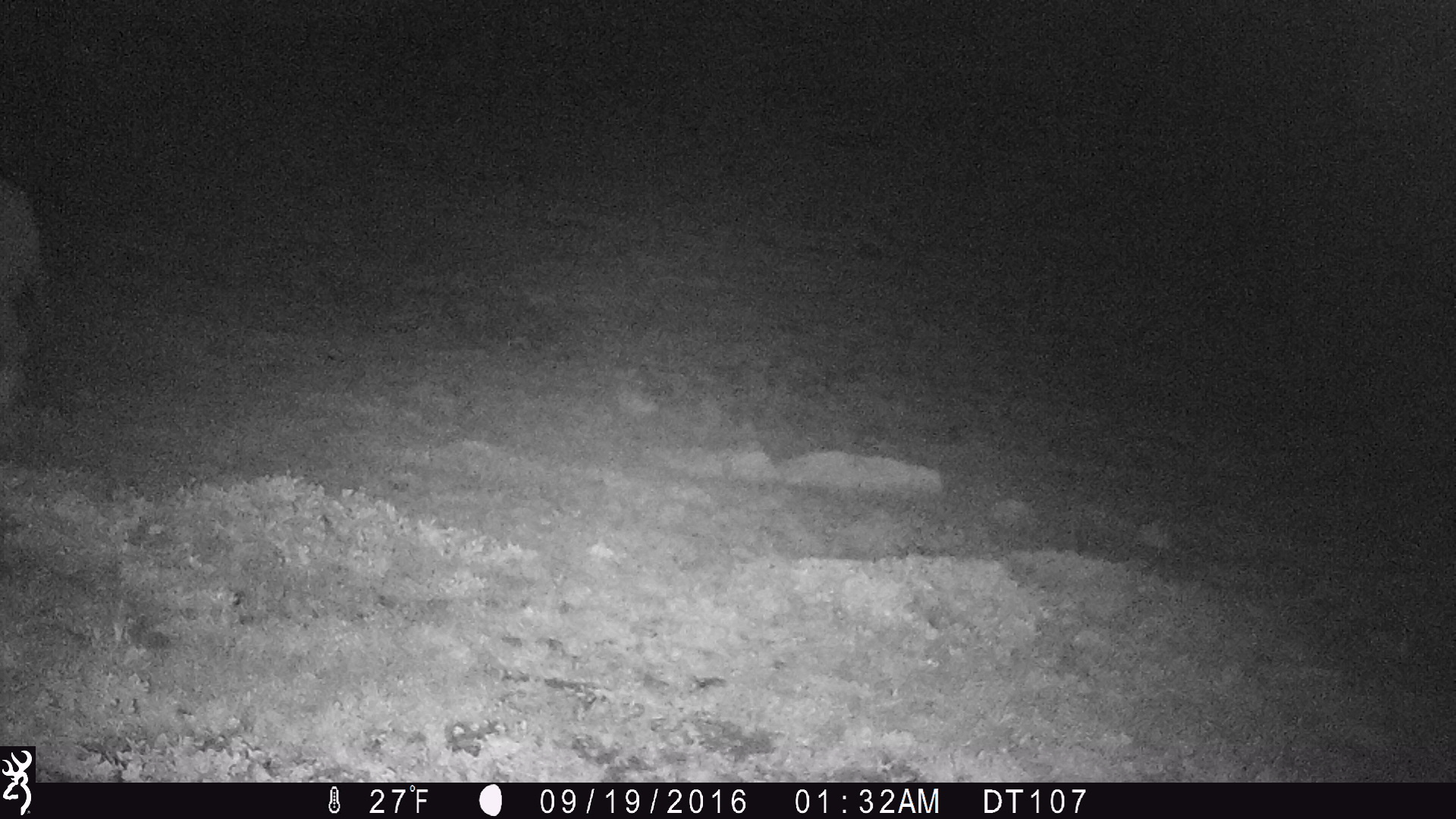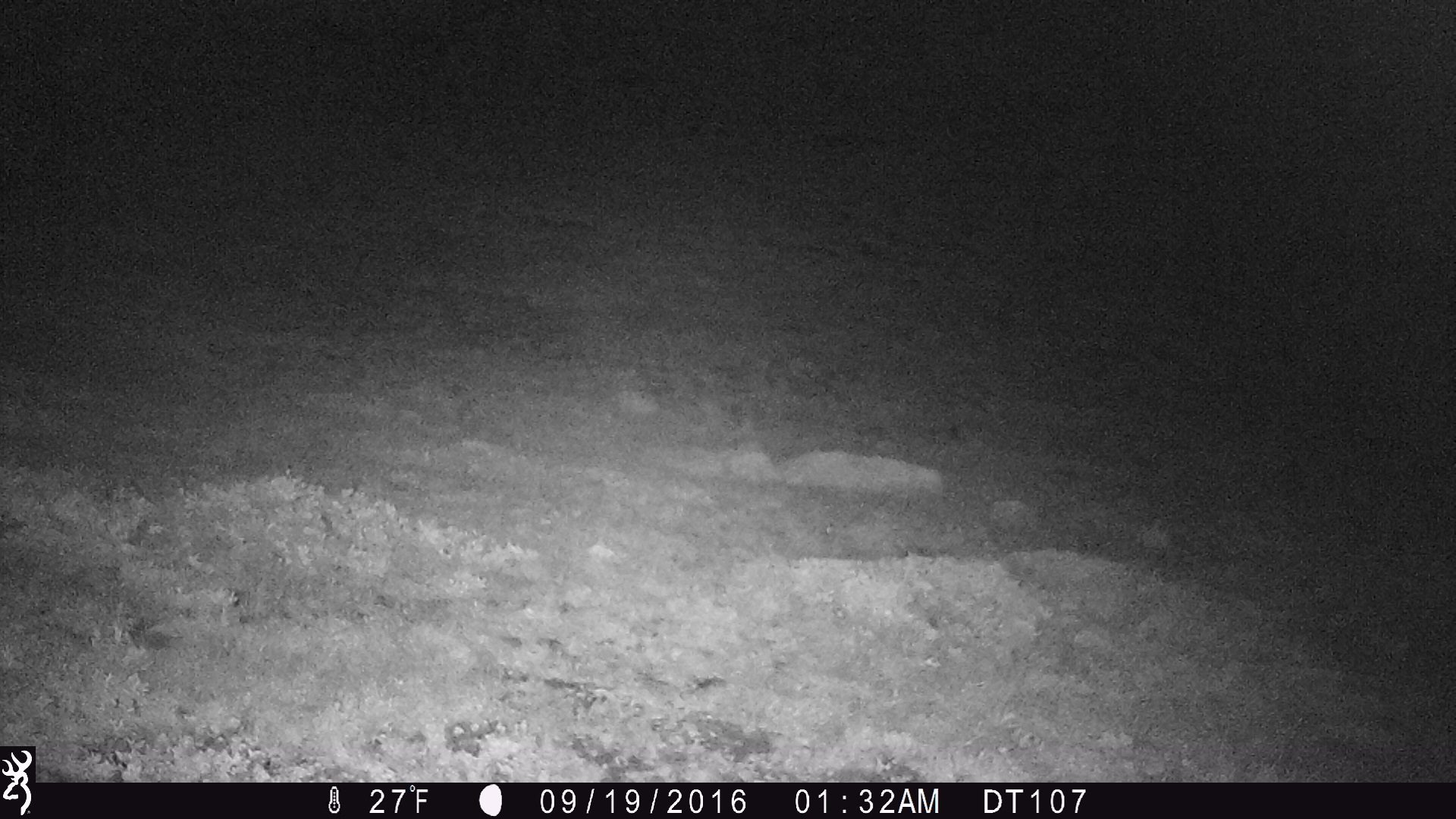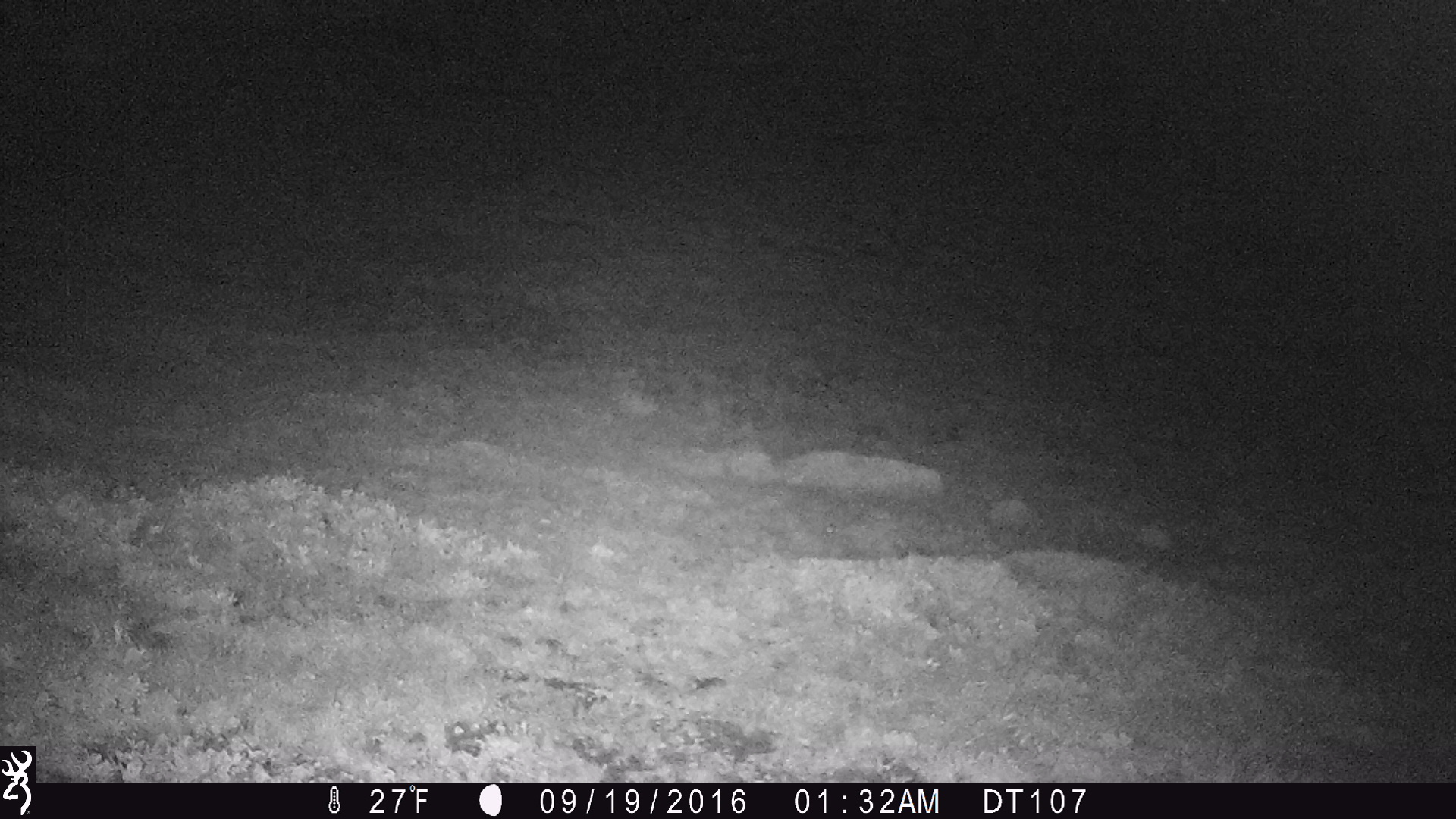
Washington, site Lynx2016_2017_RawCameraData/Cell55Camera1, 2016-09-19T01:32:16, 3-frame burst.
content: unidentified animal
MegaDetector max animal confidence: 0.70